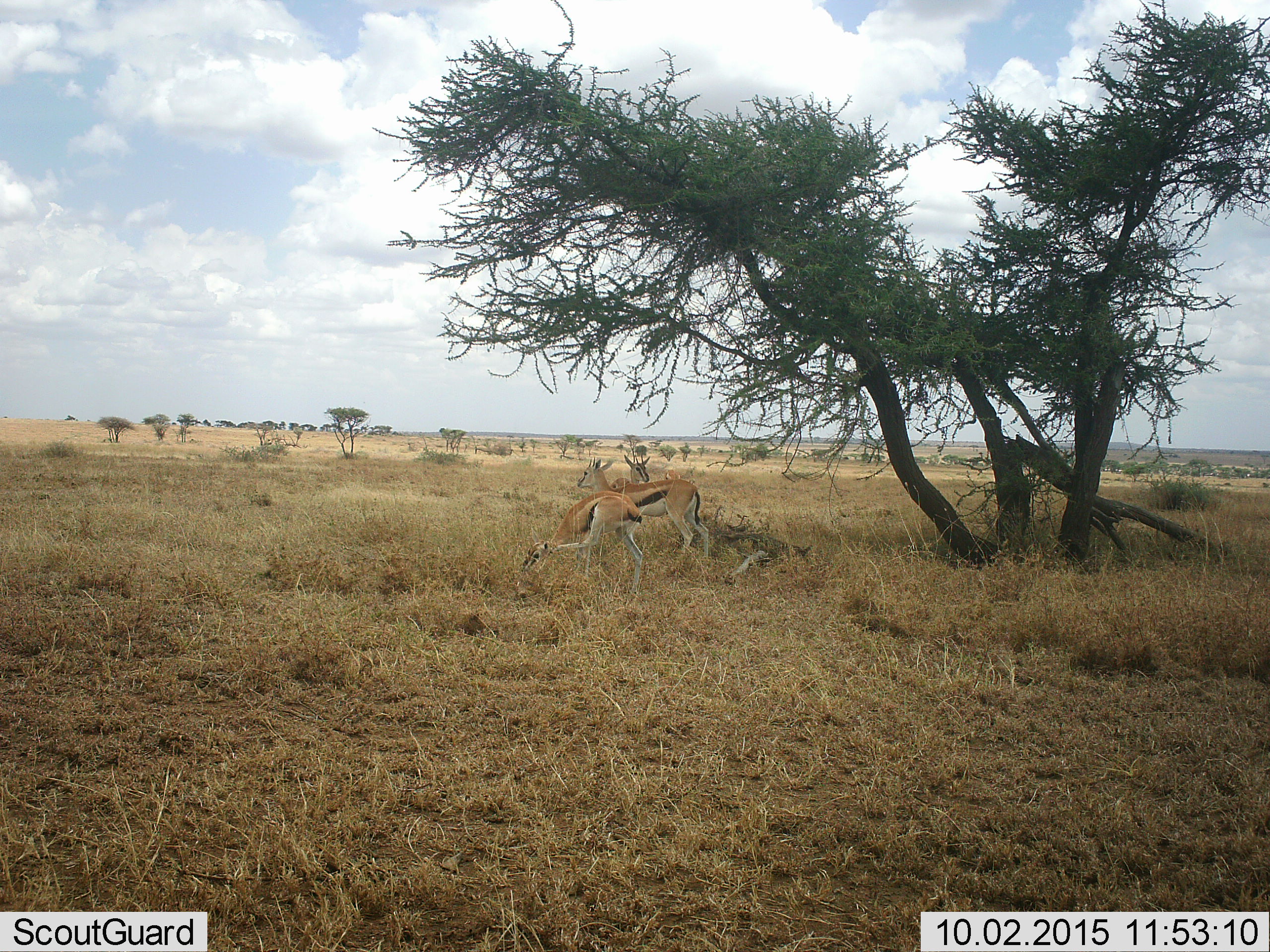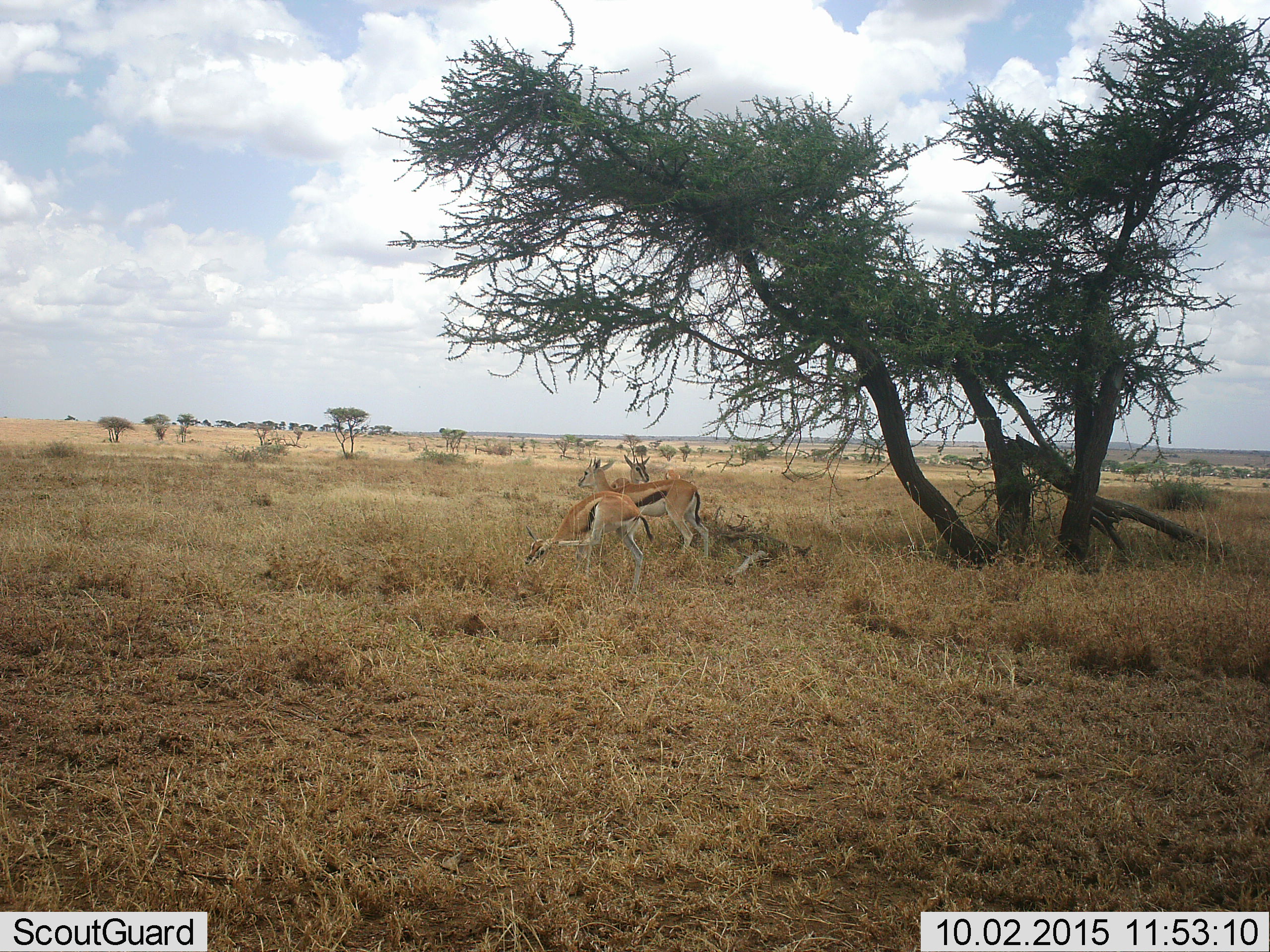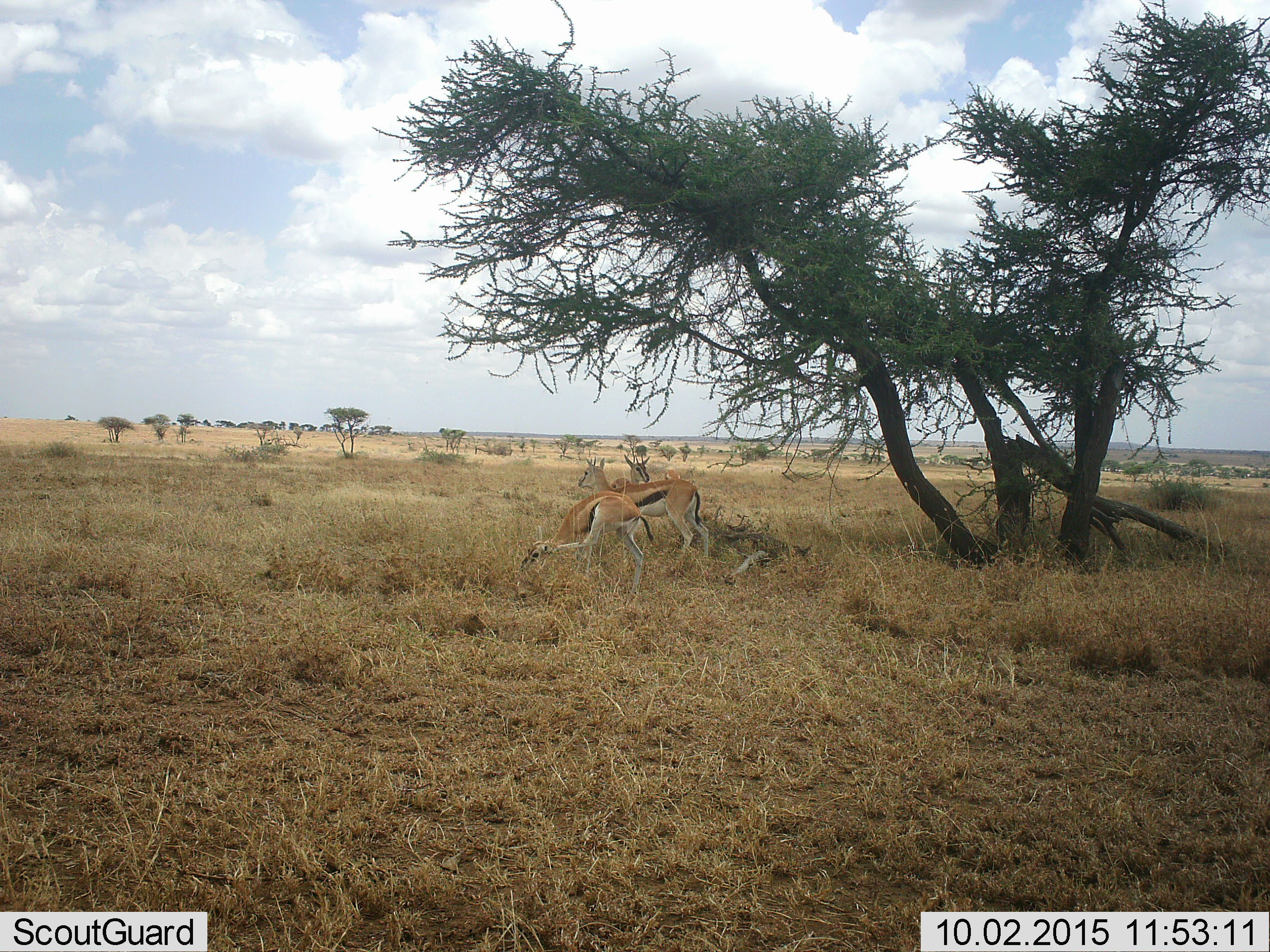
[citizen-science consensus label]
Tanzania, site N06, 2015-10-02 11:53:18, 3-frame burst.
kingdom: Animalia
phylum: Chordata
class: Mammalia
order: Artiodactyla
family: Bovidae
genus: Eudorcas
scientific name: Eudorcas thomsonii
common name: thomson's gazelle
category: gazellethomsons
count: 3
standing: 78%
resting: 11%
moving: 11%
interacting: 0%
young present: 0%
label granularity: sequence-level